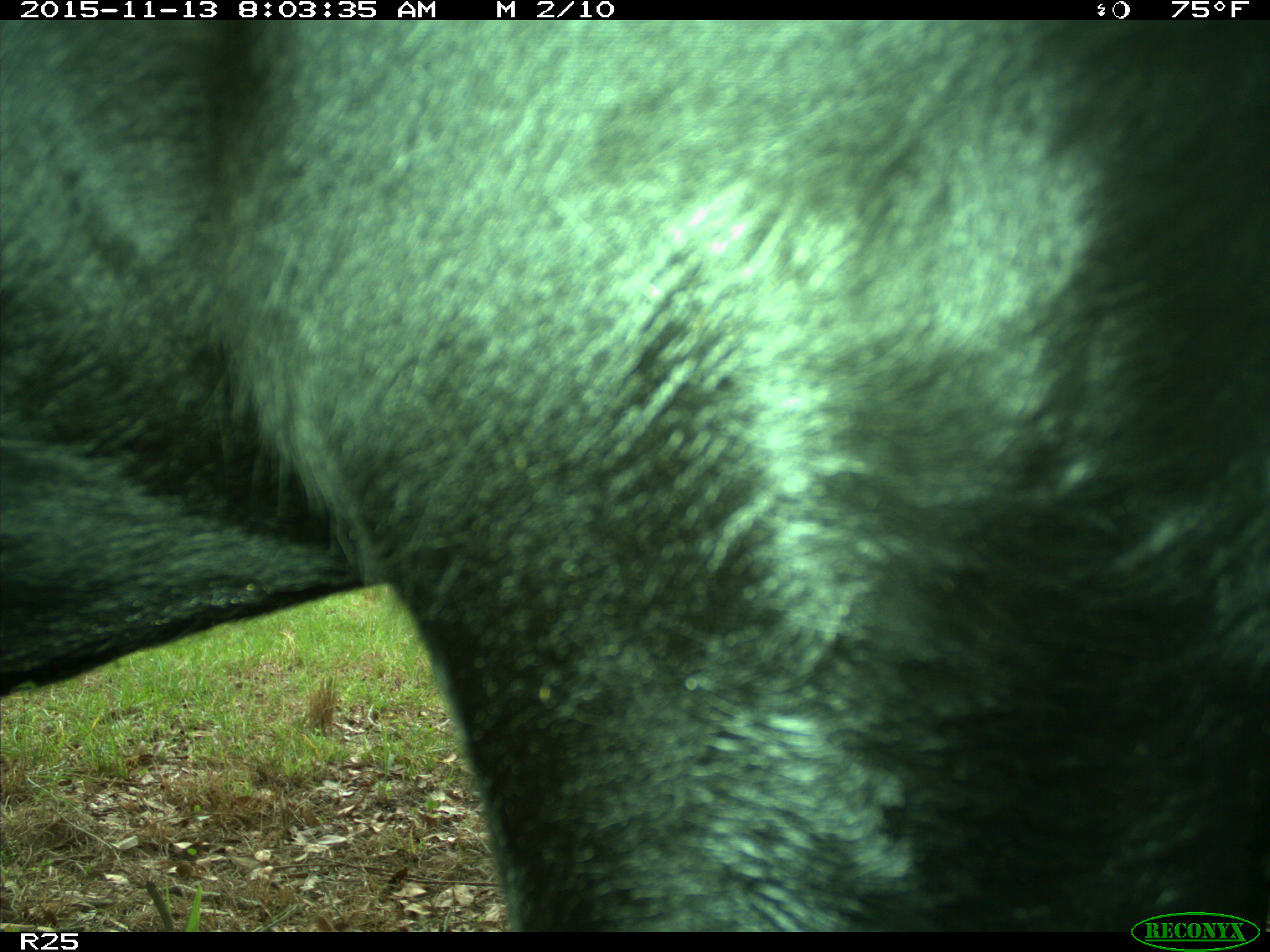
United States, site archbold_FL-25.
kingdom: Animalia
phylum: Chordata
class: Mammalia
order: Artiodactyla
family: Bovidae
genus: Bos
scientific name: Bos taurus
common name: domestic cow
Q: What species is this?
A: Bos taurus (domestic cow).